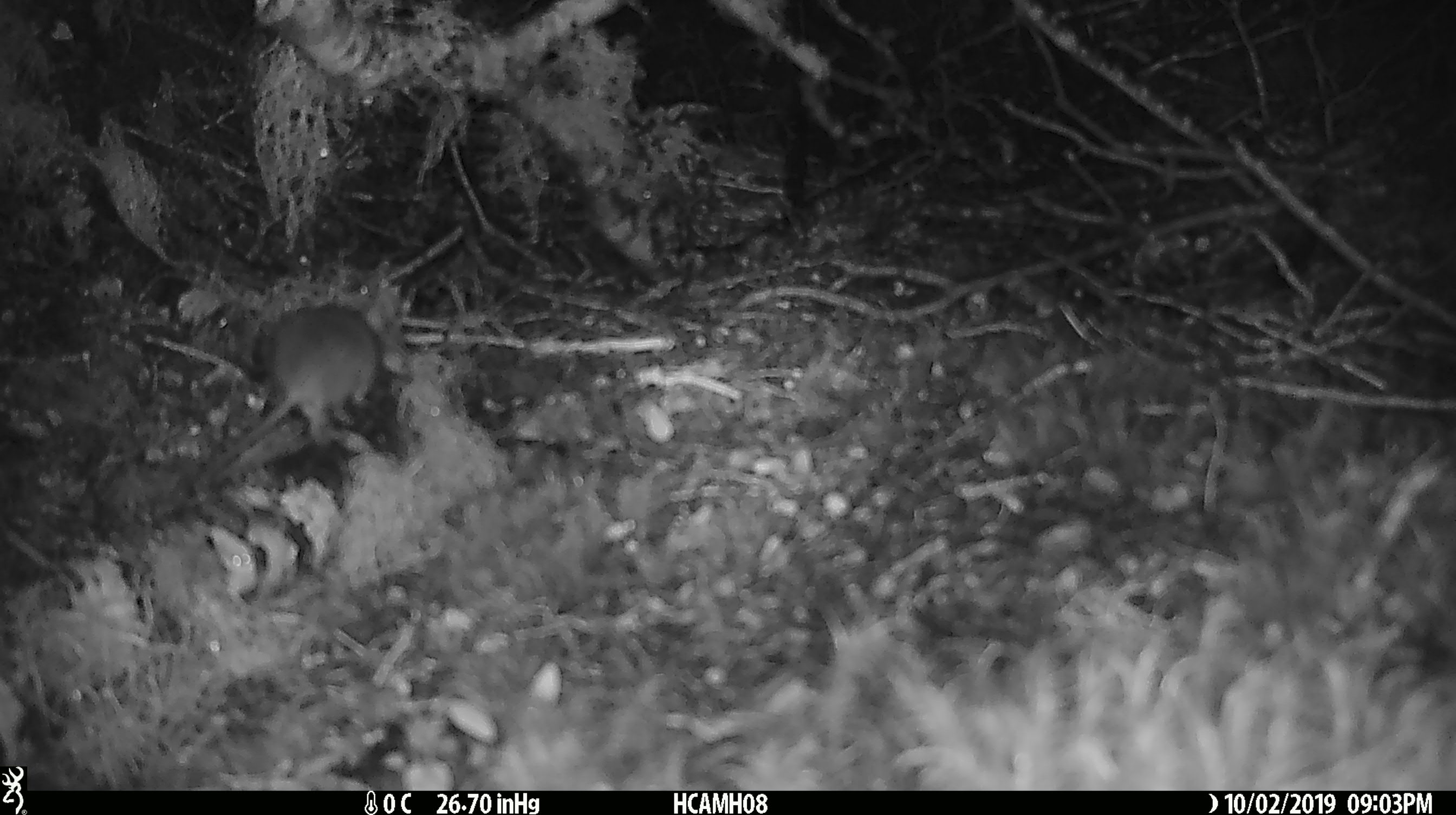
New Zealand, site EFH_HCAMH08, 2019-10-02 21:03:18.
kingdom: Animalia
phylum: Chordata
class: Mammalia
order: Rodentia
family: Muridae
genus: Mus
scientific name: Mus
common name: mouse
Mouse (Mus).